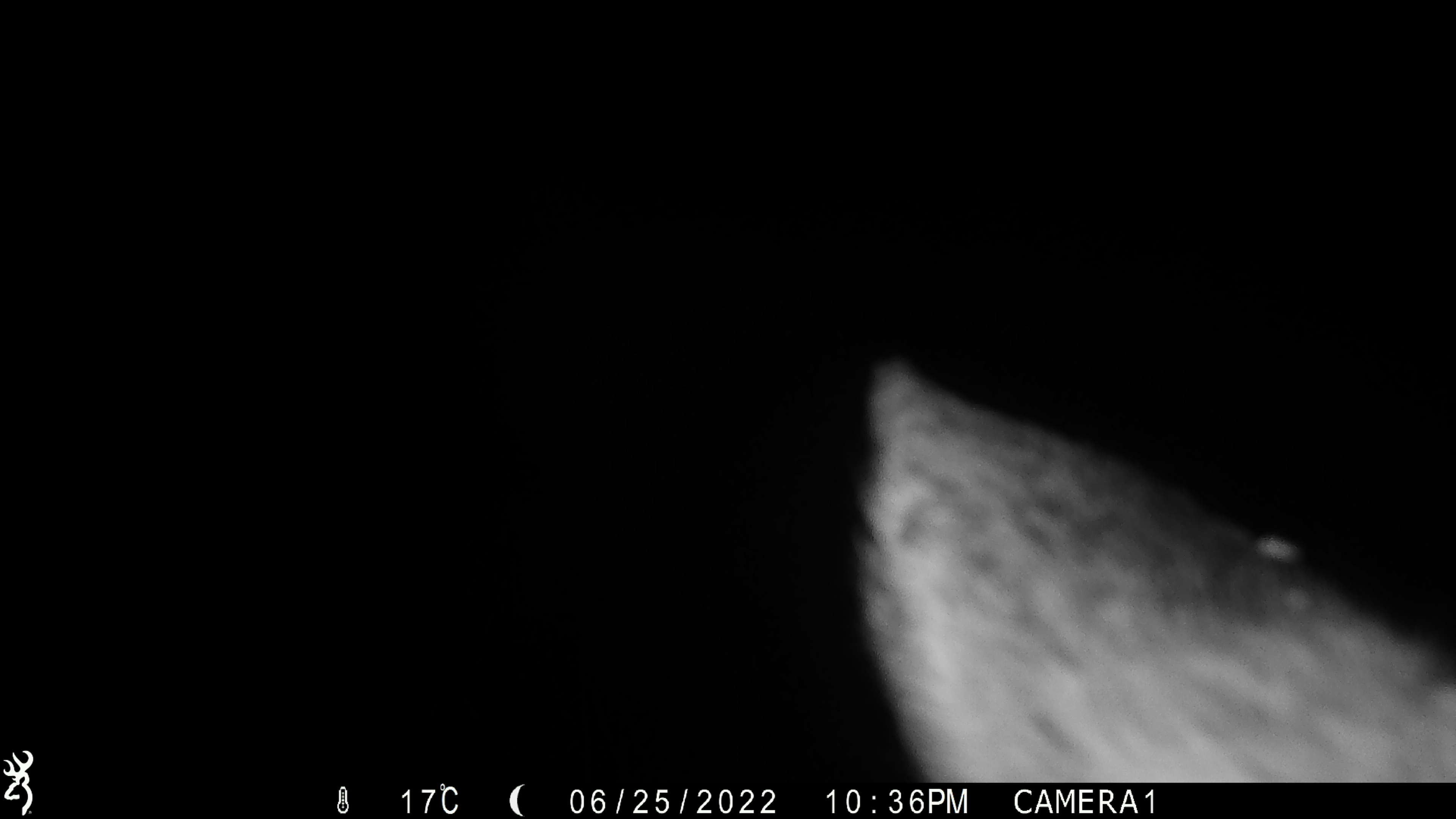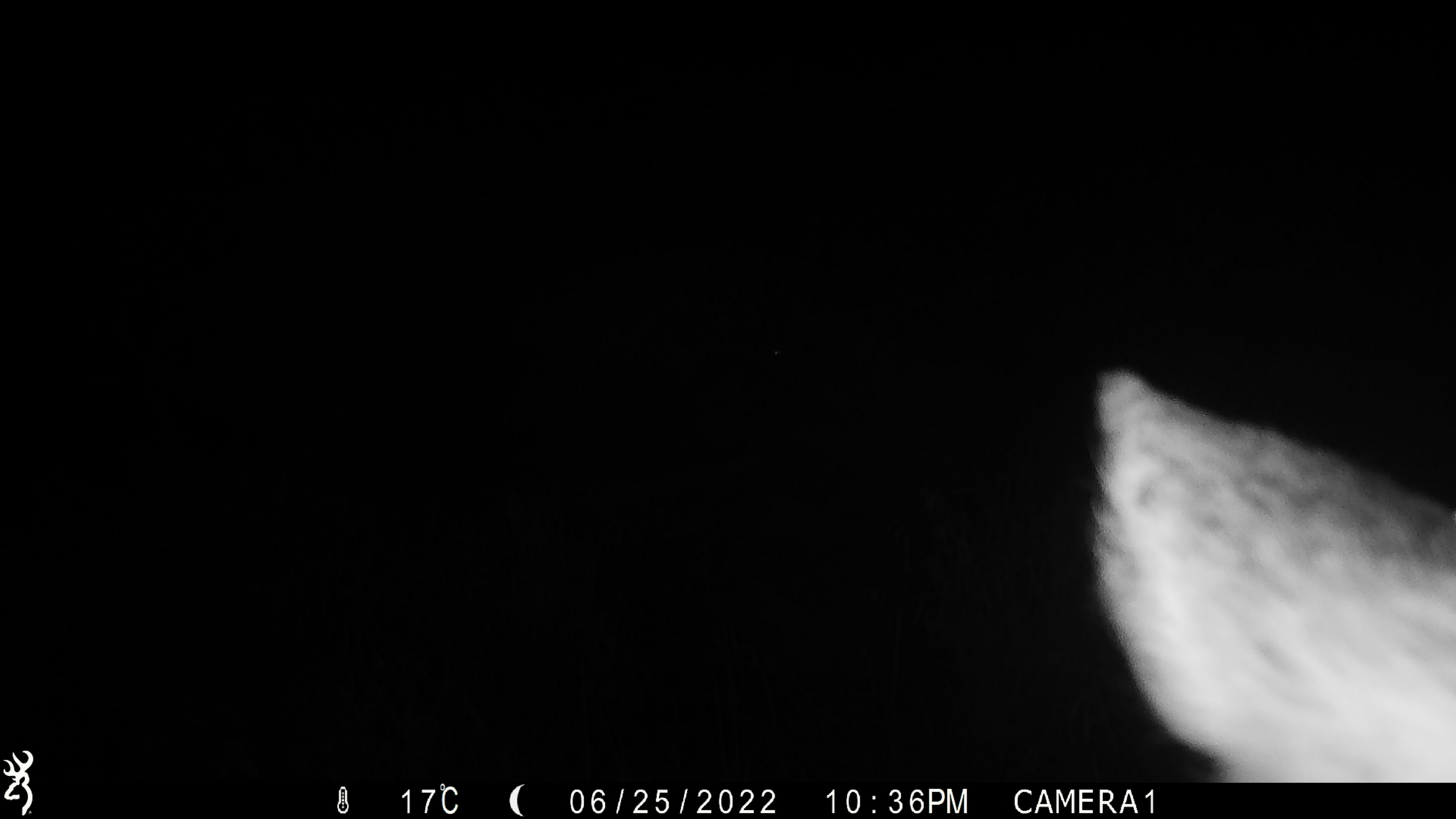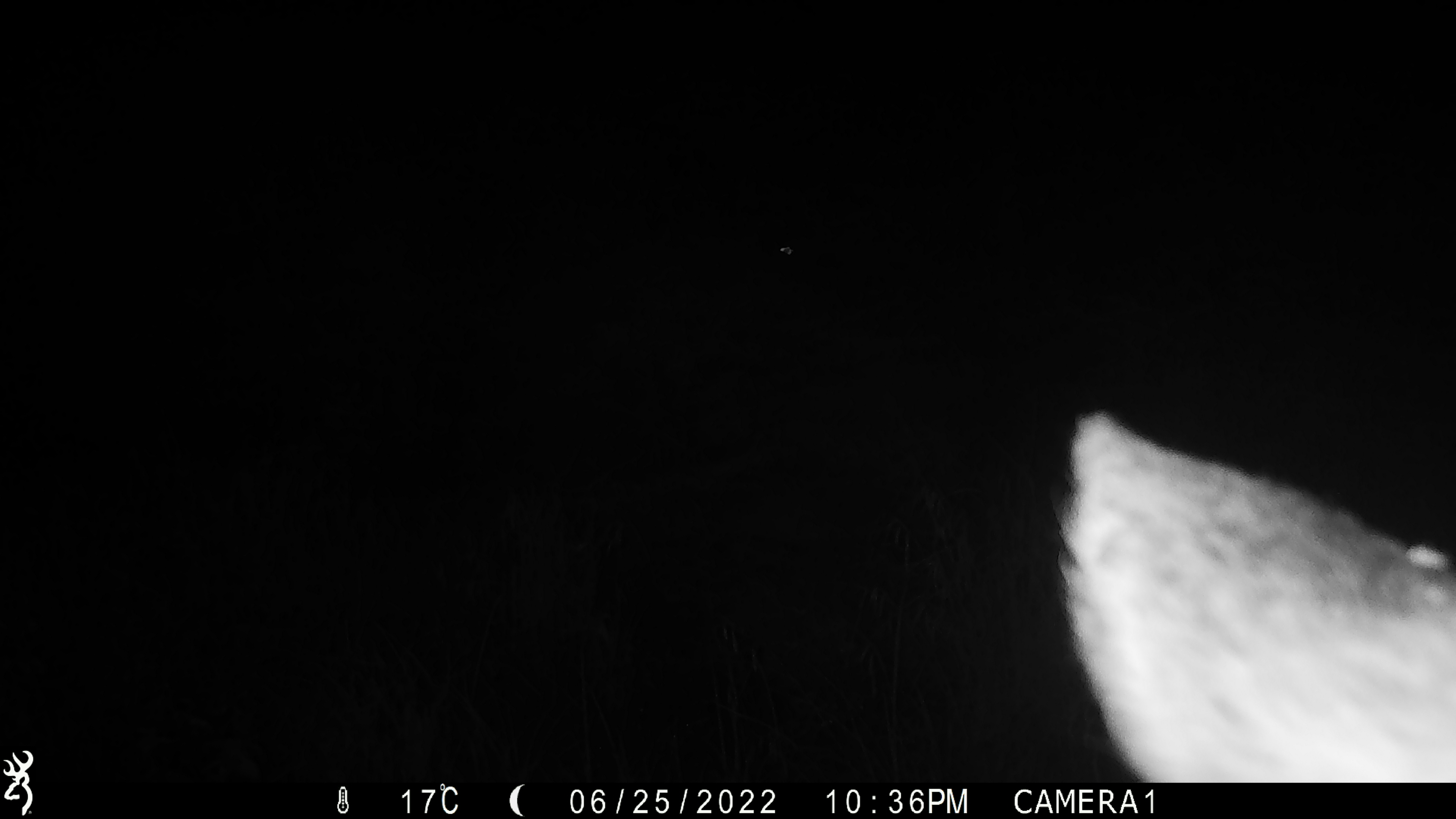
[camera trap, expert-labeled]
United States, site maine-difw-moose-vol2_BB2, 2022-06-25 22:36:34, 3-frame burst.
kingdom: Animalia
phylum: Chordata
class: Mammalia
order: Artiodactyla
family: Cervidae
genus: Alces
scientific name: Alces alces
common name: moose